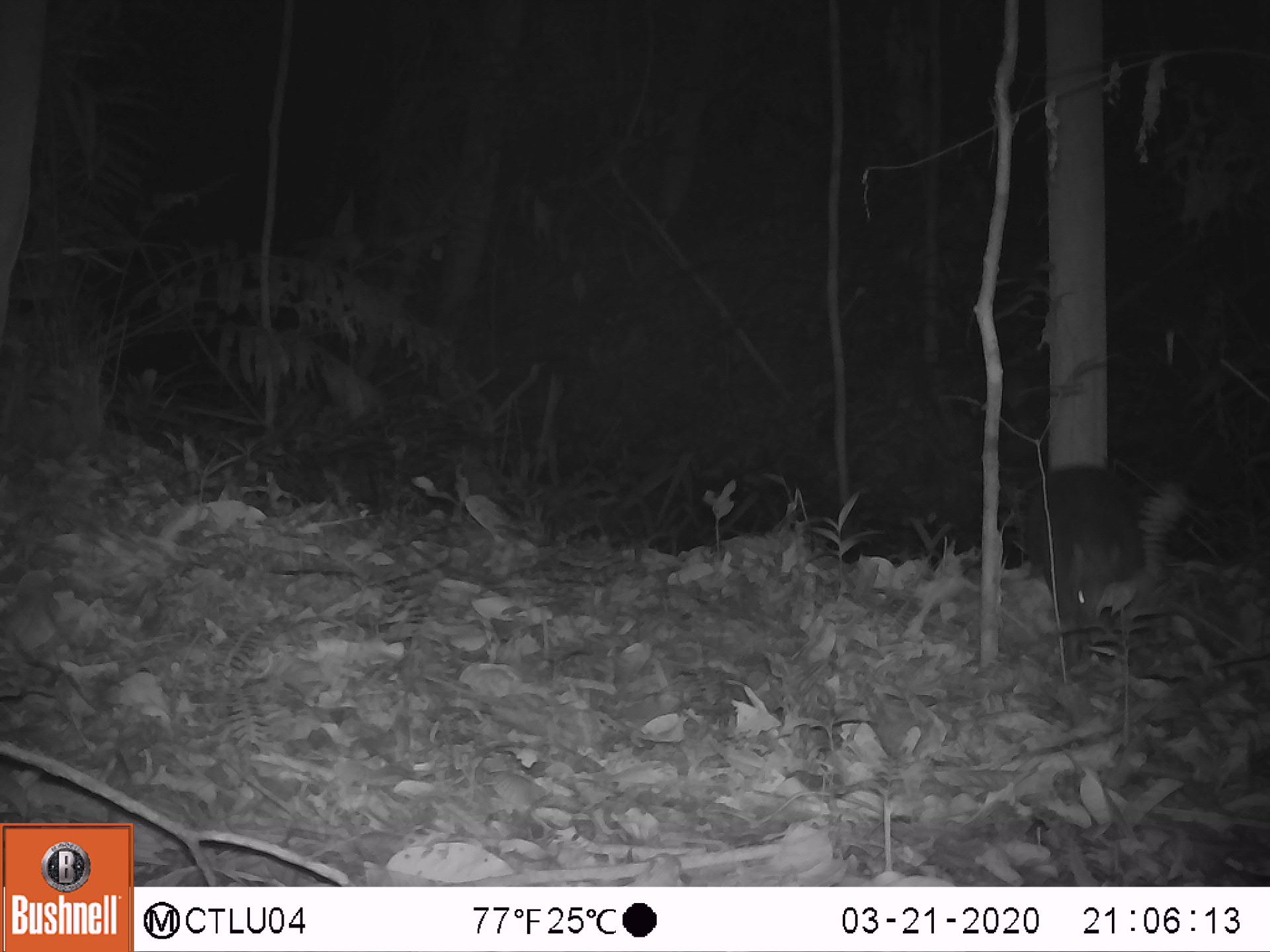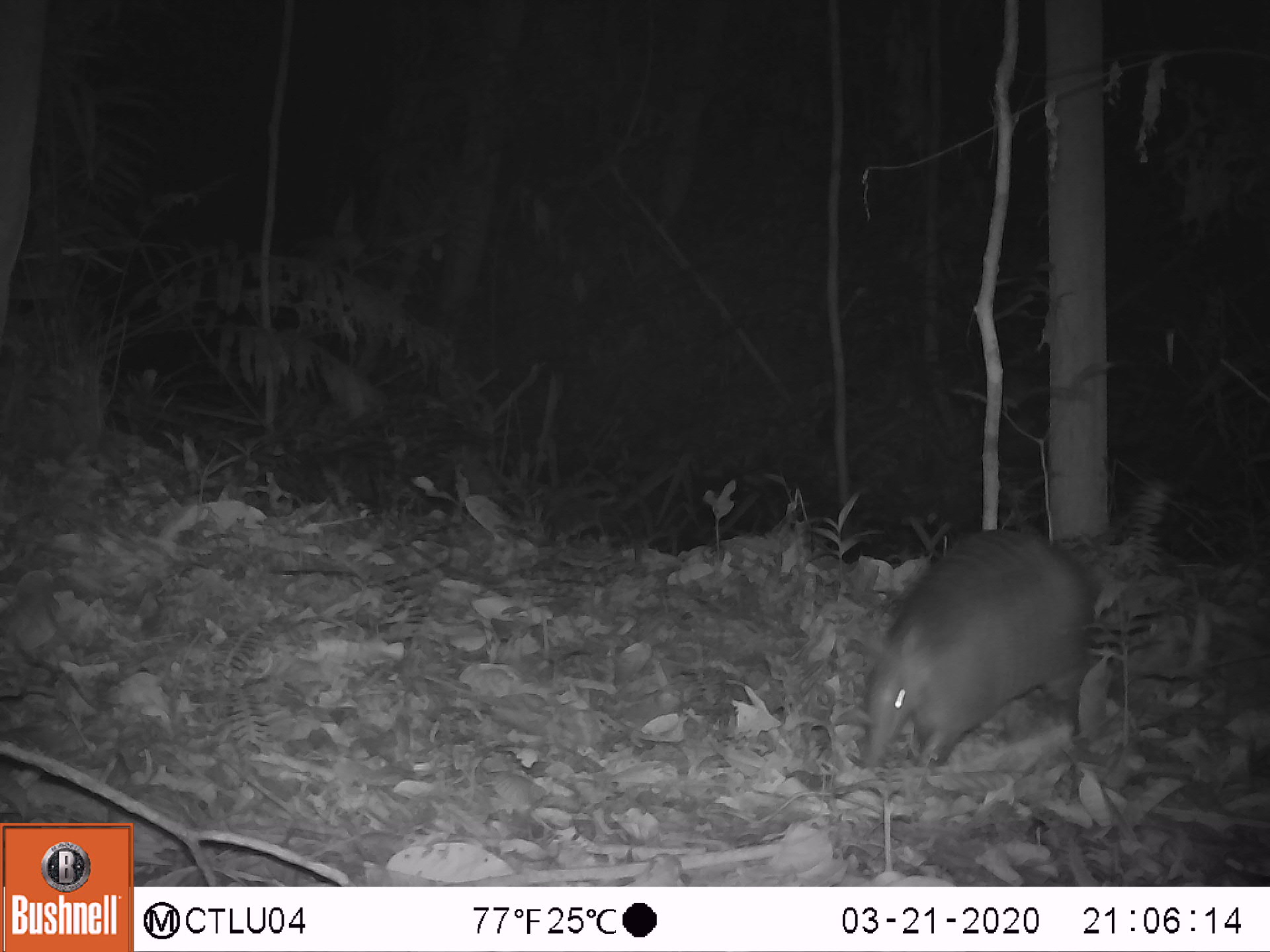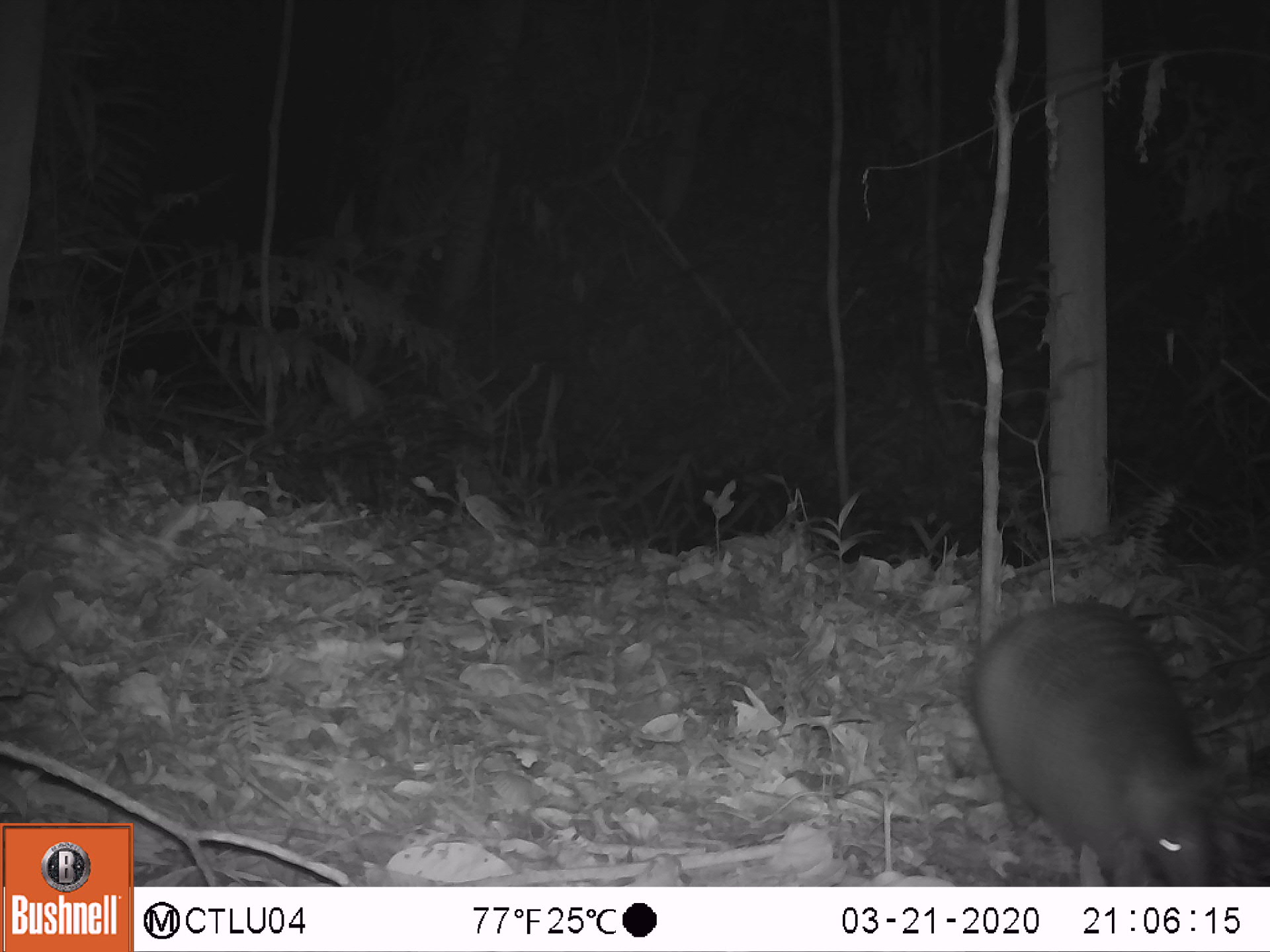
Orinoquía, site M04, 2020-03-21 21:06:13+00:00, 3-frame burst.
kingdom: Animalia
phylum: Chordata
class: Mammalia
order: Cingulata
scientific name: Cingulata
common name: armadillo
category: unknown armadillo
Unknown armadillo (armadillo) (Cingulata).